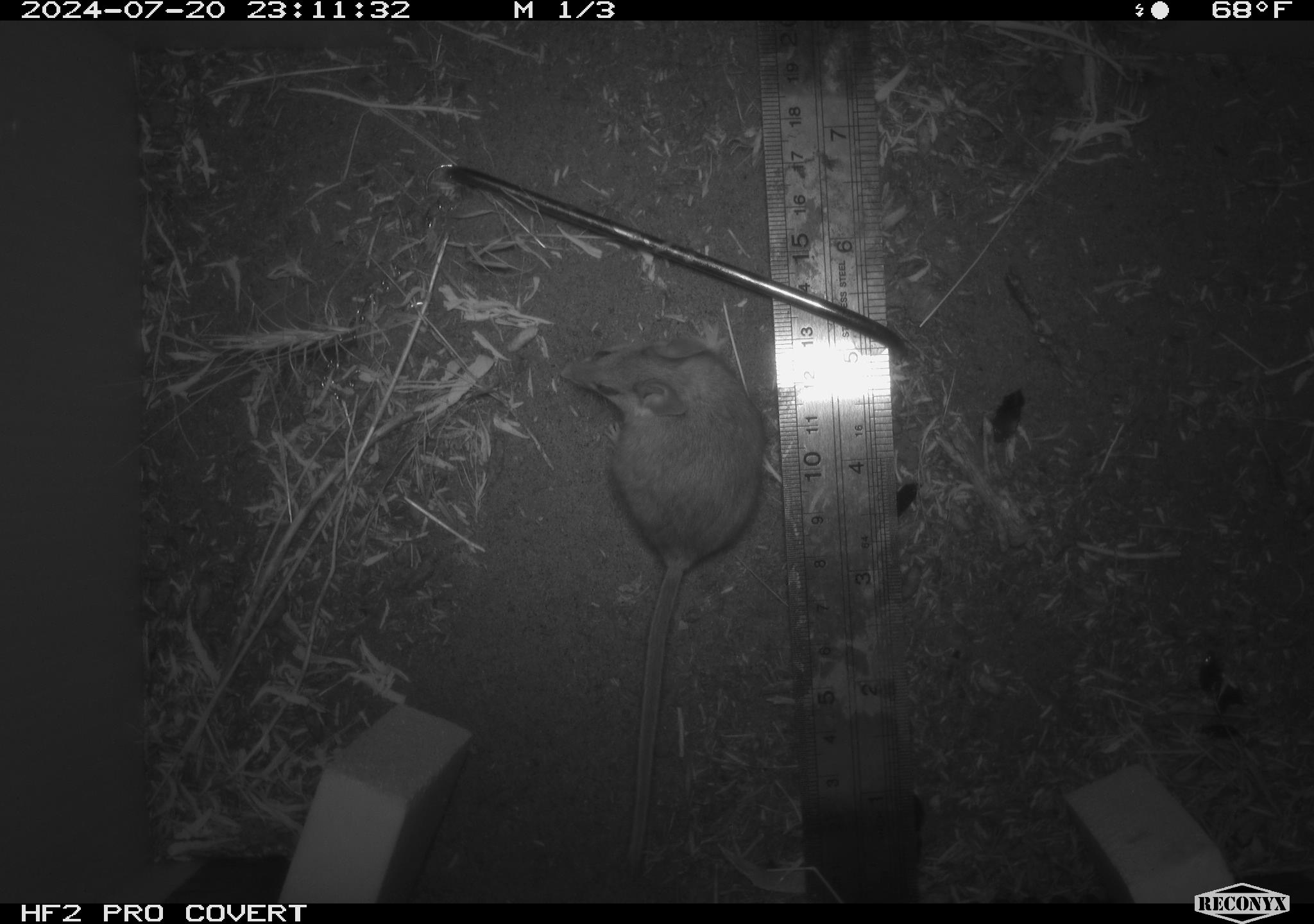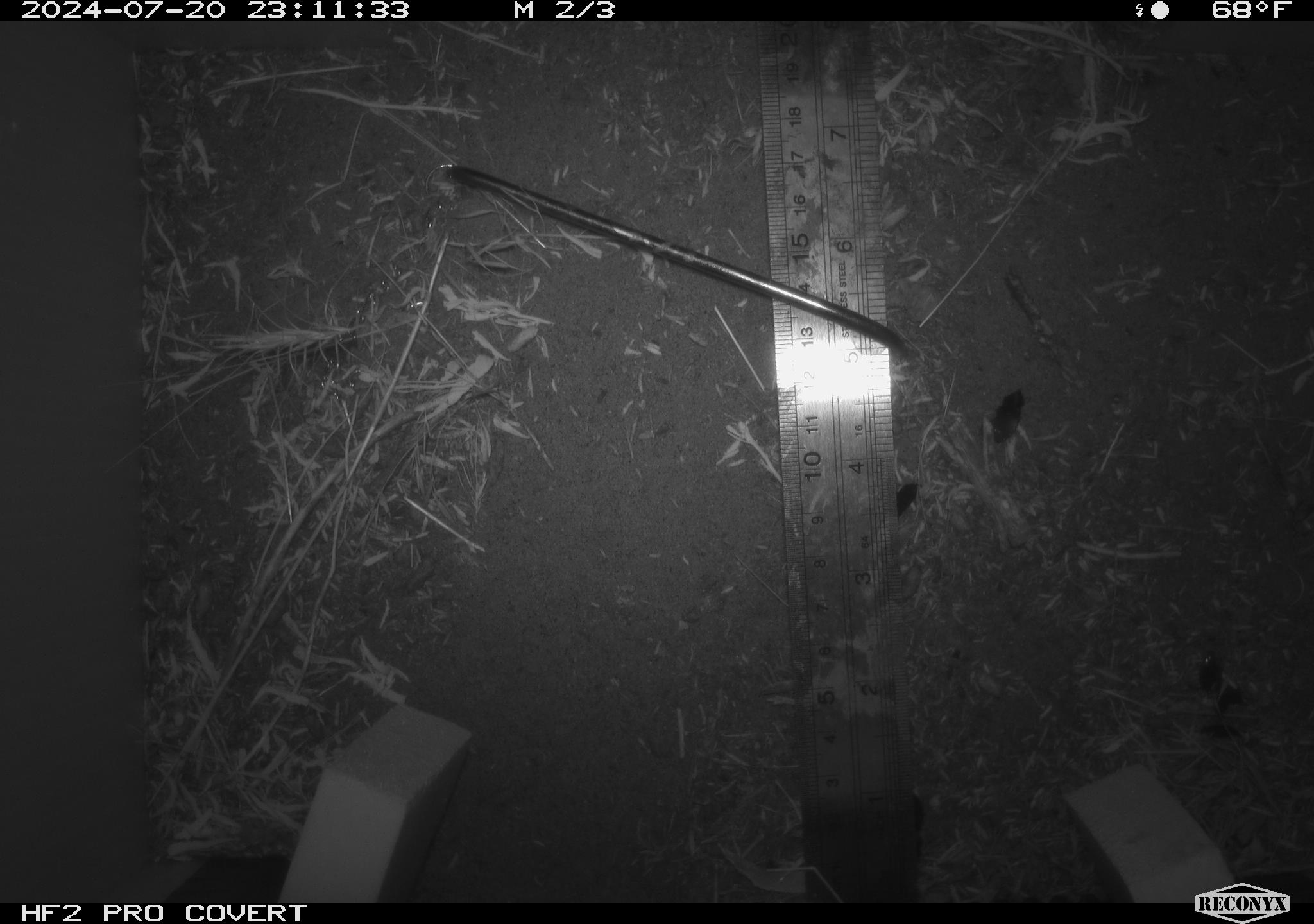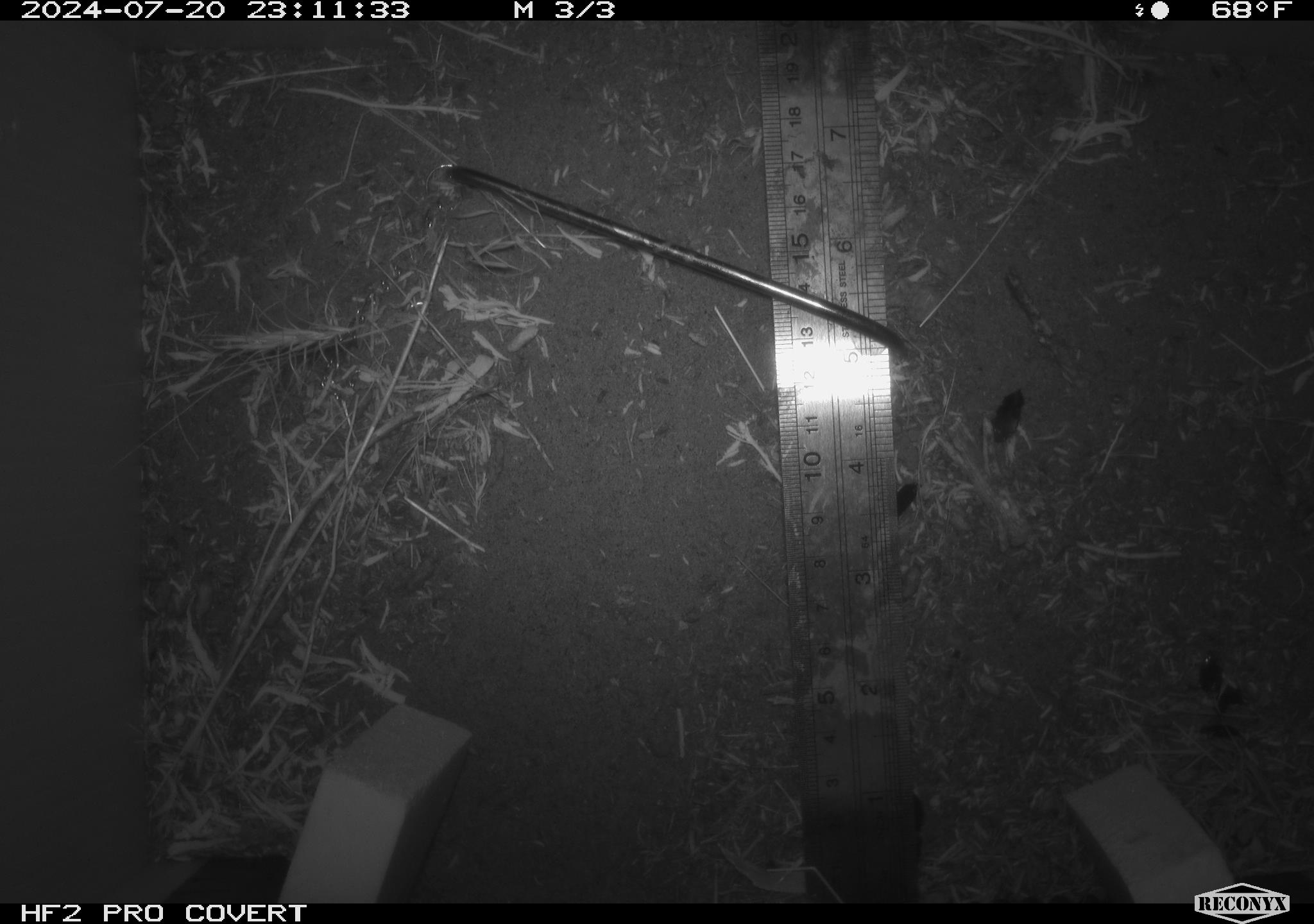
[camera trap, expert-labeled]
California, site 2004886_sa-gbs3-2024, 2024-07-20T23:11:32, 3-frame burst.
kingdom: Animalia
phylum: Chordata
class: Mammalia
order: Rodentia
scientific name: Rodentia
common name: mouse species